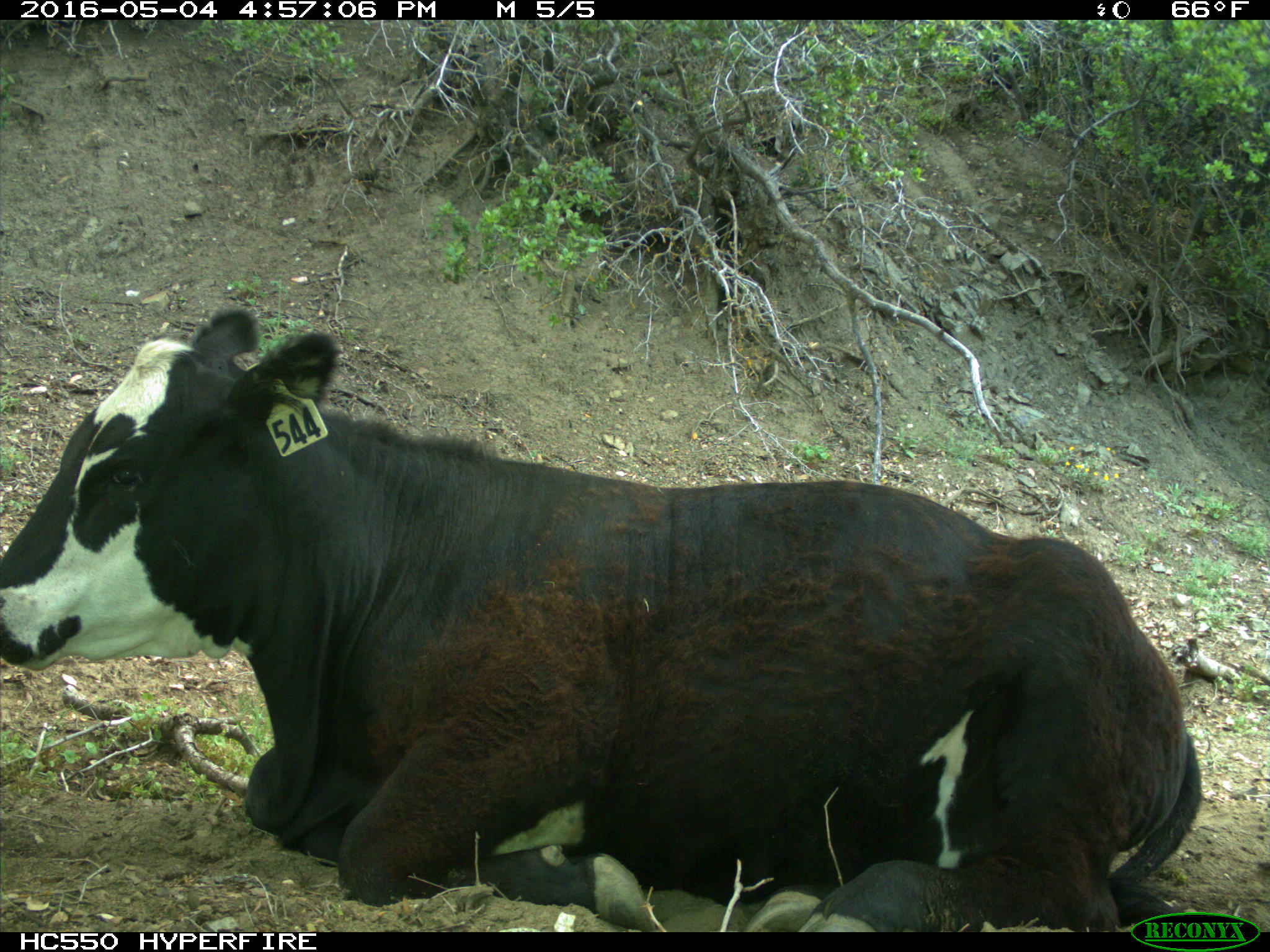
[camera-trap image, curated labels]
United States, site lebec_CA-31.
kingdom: Animalia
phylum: Chordata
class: Mammalia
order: Artiodactyla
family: Bovidae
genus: Bos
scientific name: Bos taurus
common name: domestic cow